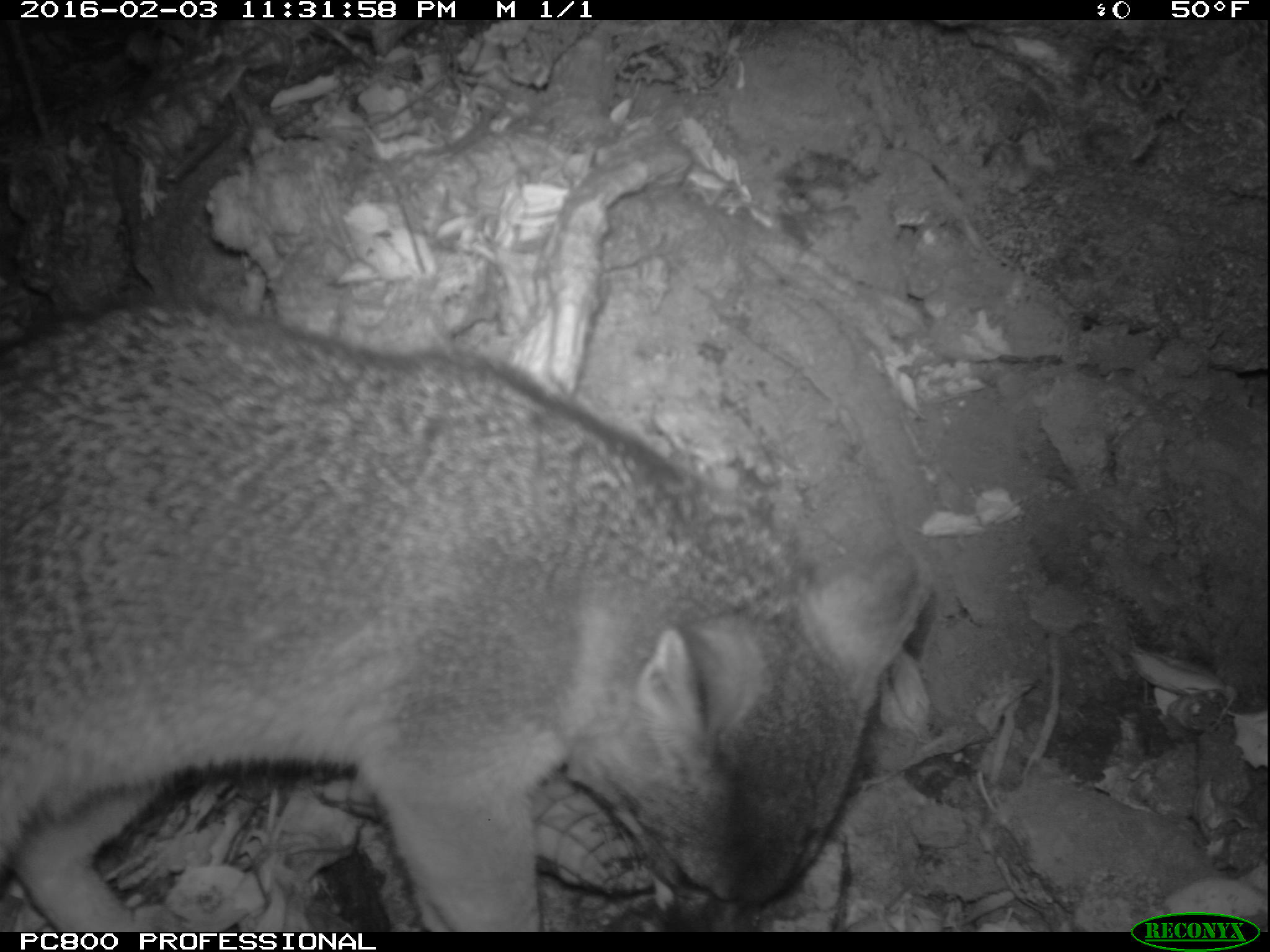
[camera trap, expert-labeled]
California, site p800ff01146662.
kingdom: Animalia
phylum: Chordata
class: Mammalia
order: Carnivora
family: Canidae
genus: Urocyon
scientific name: Urocyon littoralis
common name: island fox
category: fox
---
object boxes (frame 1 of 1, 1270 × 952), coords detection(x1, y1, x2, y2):
fox: detection(0, 293, 936, 930)